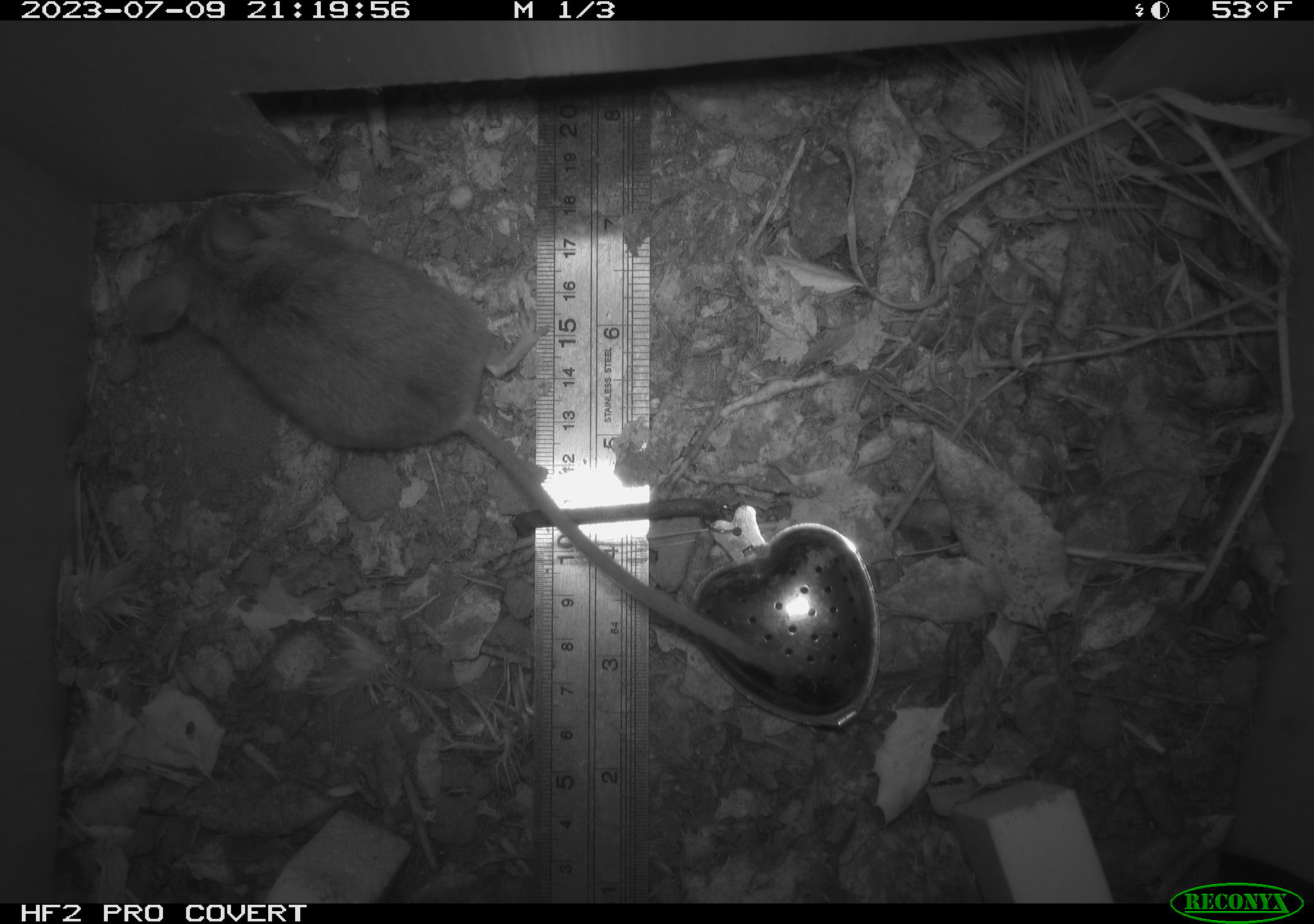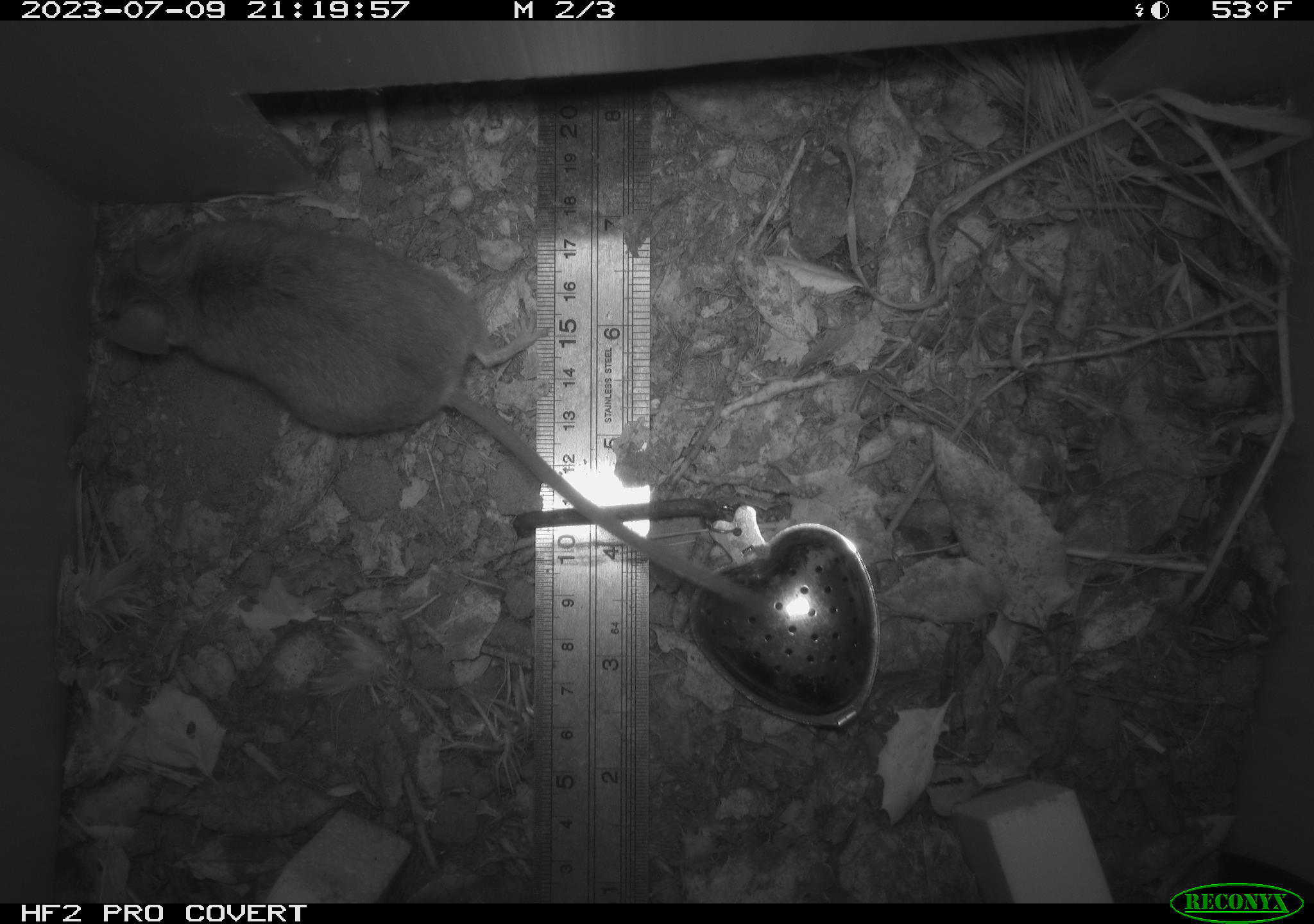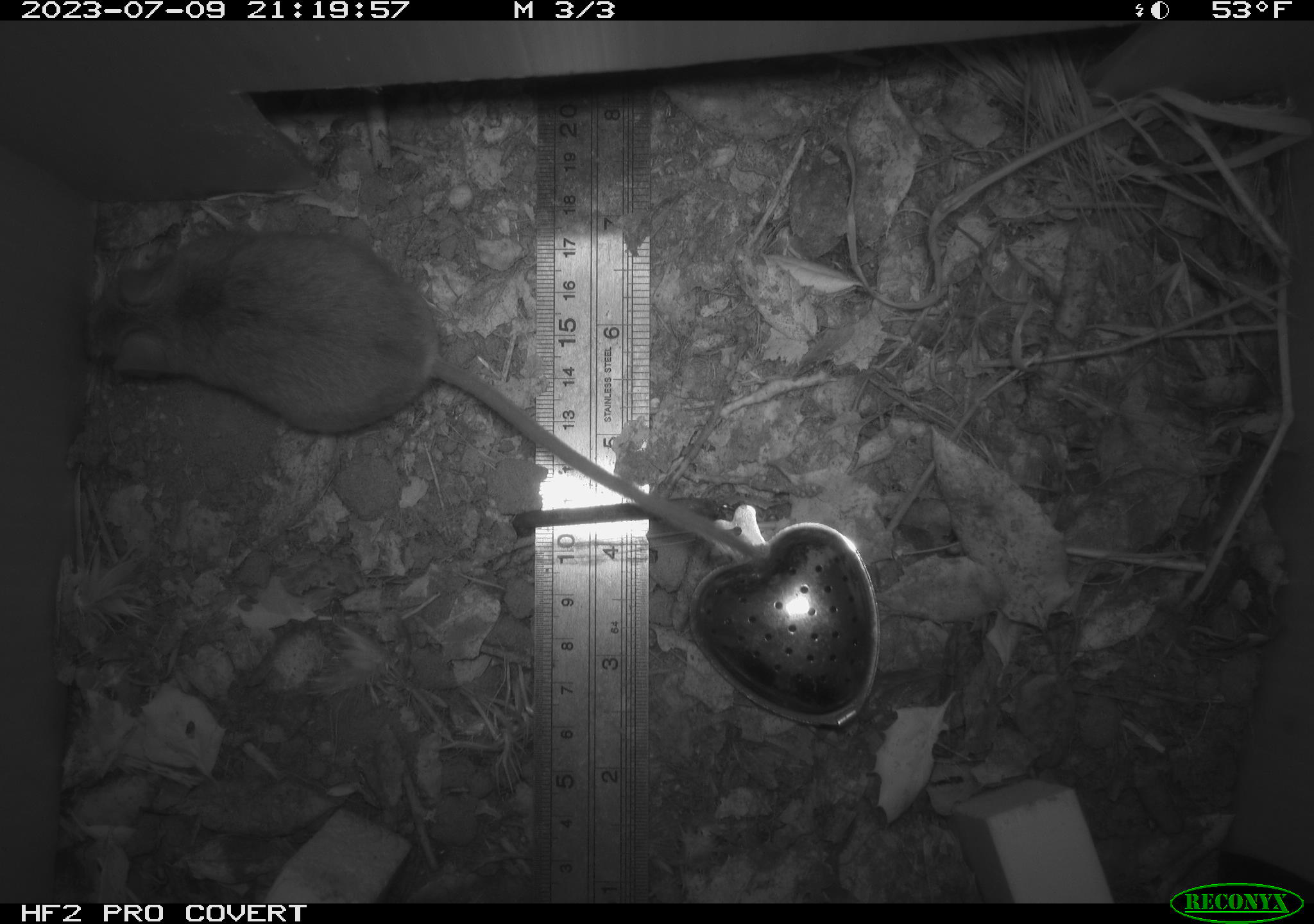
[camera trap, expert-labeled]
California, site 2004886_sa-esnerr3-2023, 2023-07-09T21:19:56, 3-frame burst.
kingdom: Animalia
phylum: Chordata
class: Mammalia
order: Rodentia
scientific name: Rodentia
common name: mouse species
Mouse species (Rodentia).